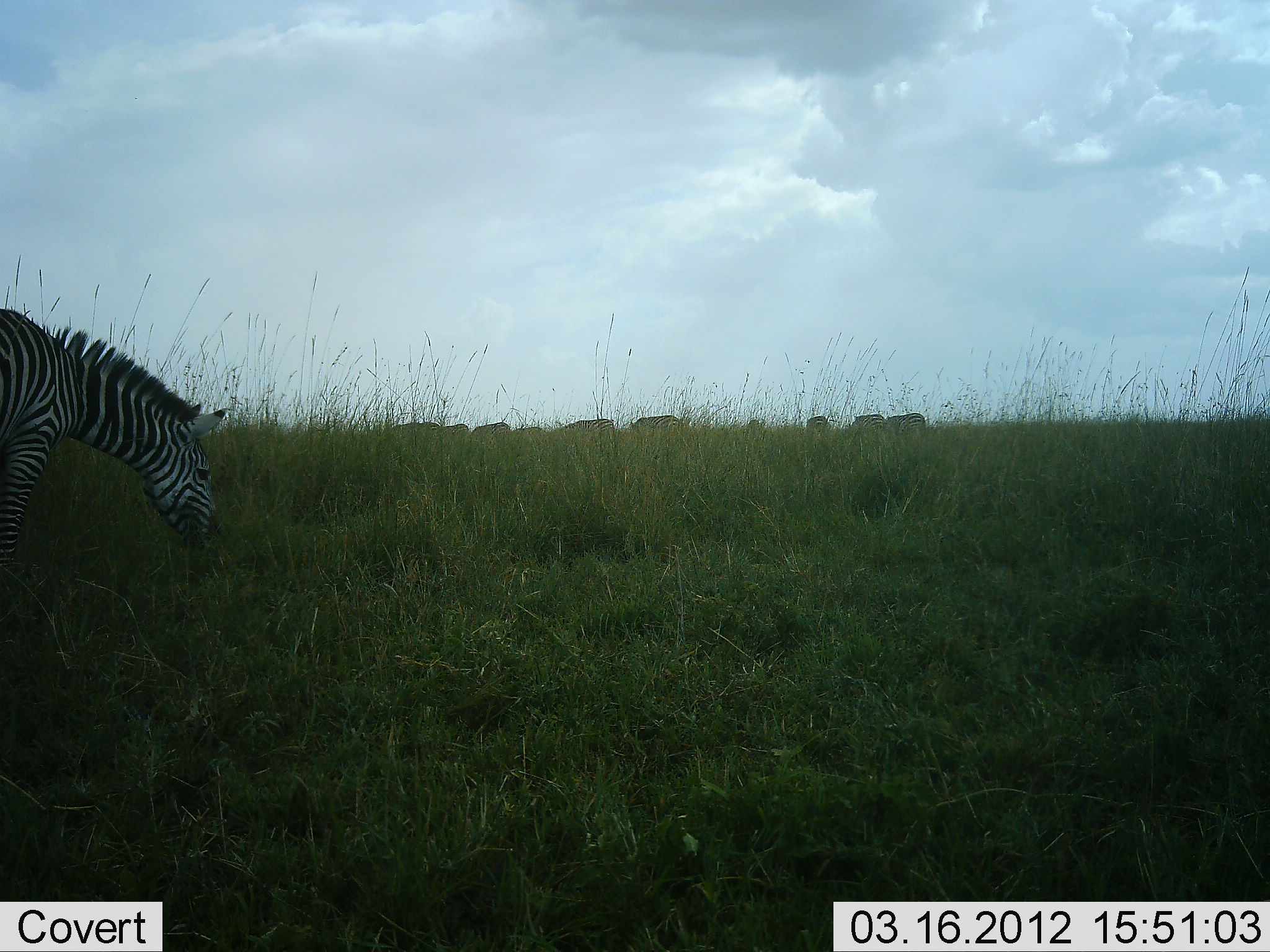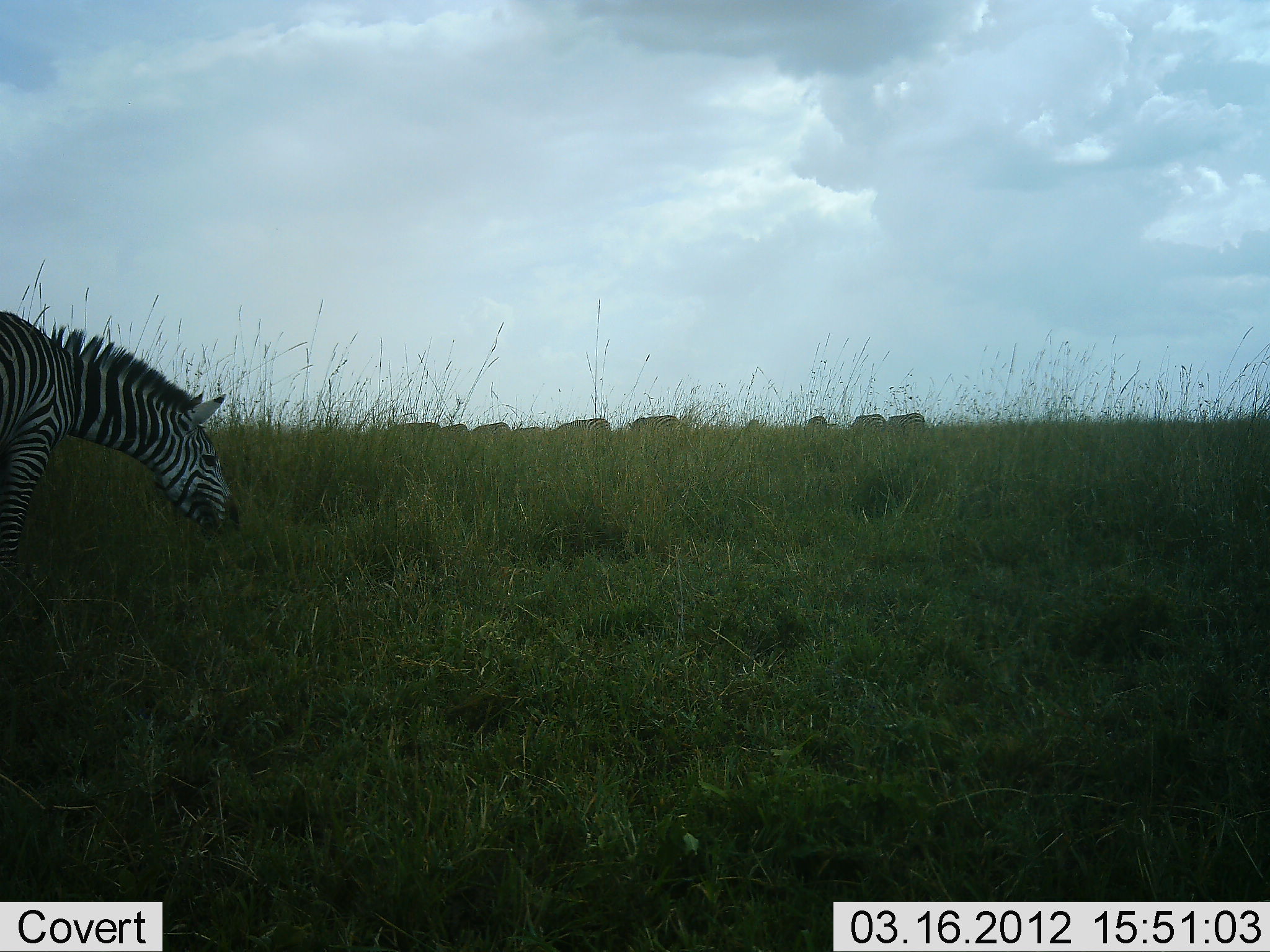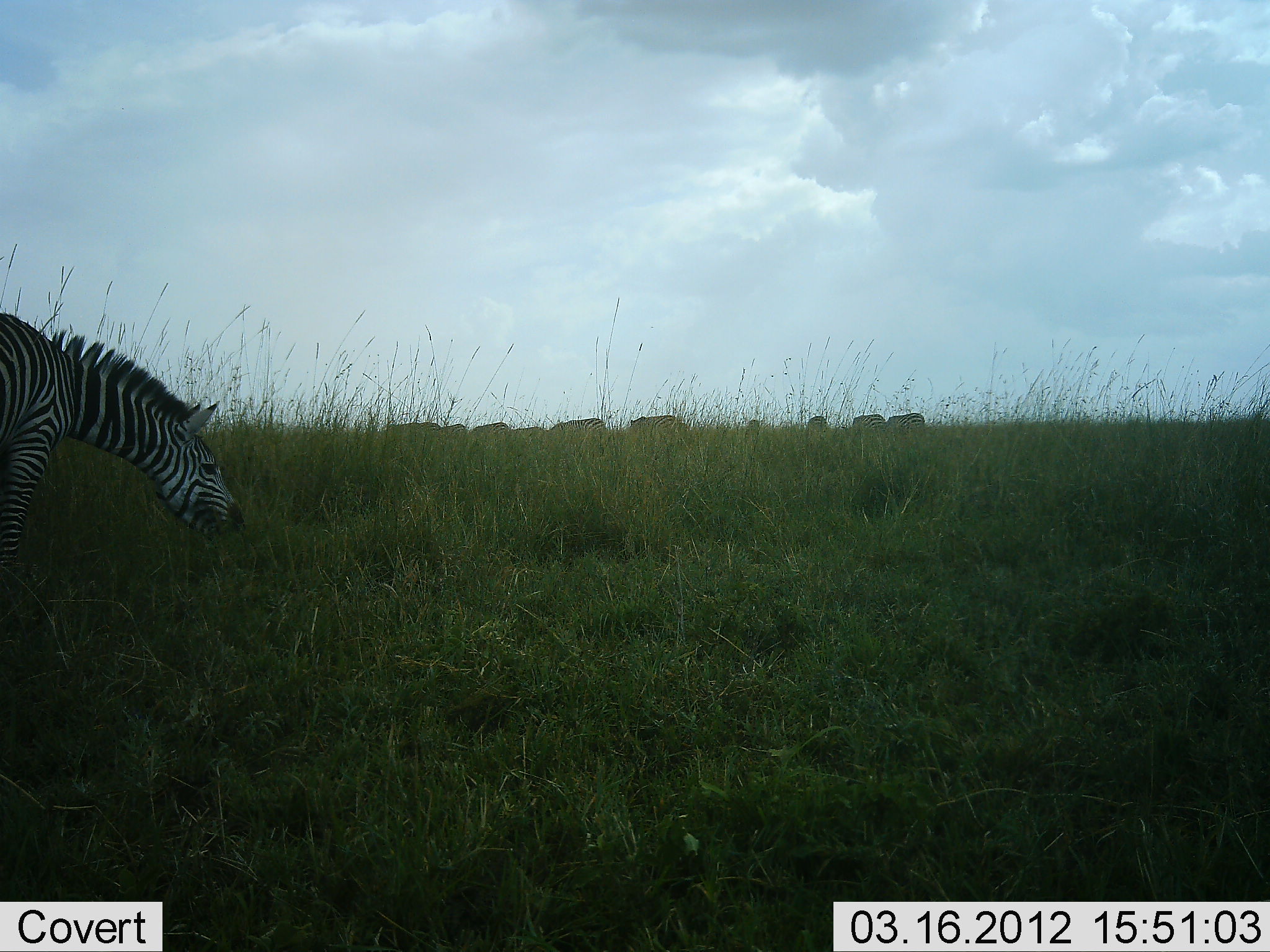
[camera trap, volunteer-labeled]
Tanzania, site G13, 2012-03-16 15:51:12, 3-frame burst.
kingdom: Animalia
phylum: Chordata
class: Mammalia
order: Perissodactyla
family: Equidae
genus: Equus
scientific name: Equus quagga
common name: plains zebra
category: zebra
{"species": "zebra (plains zebra) (Equus quagga)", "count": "1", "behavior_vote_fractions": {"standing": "29%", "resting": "0%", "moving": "6%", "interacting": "0%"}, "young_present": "0%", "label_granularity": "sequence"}